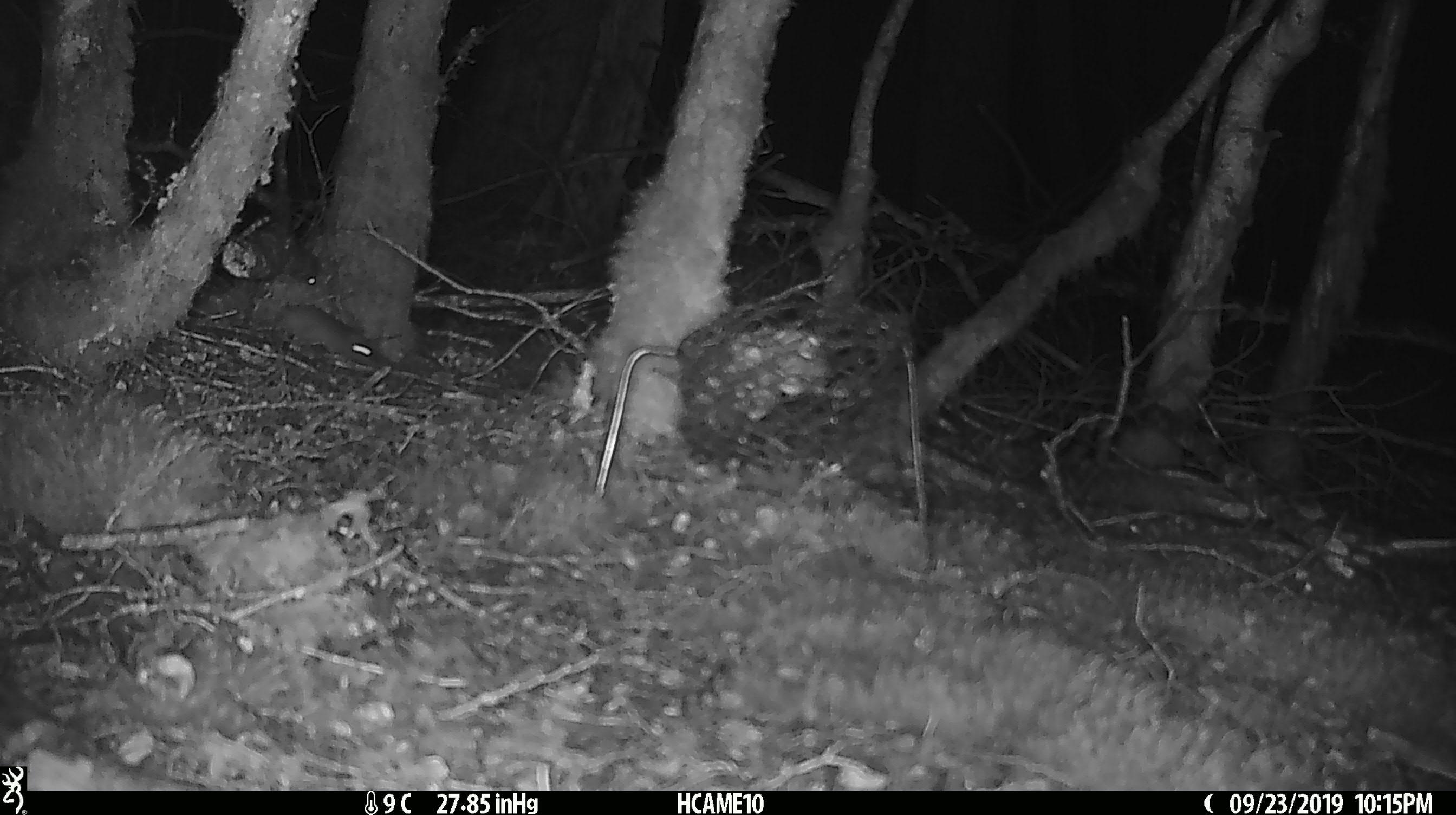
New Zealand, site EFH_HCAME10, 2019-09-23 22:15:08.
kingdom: Animalia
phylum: Chordata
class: Mammalia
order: Rodentia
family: Muridae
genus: Mus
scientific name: Mus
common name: mouse